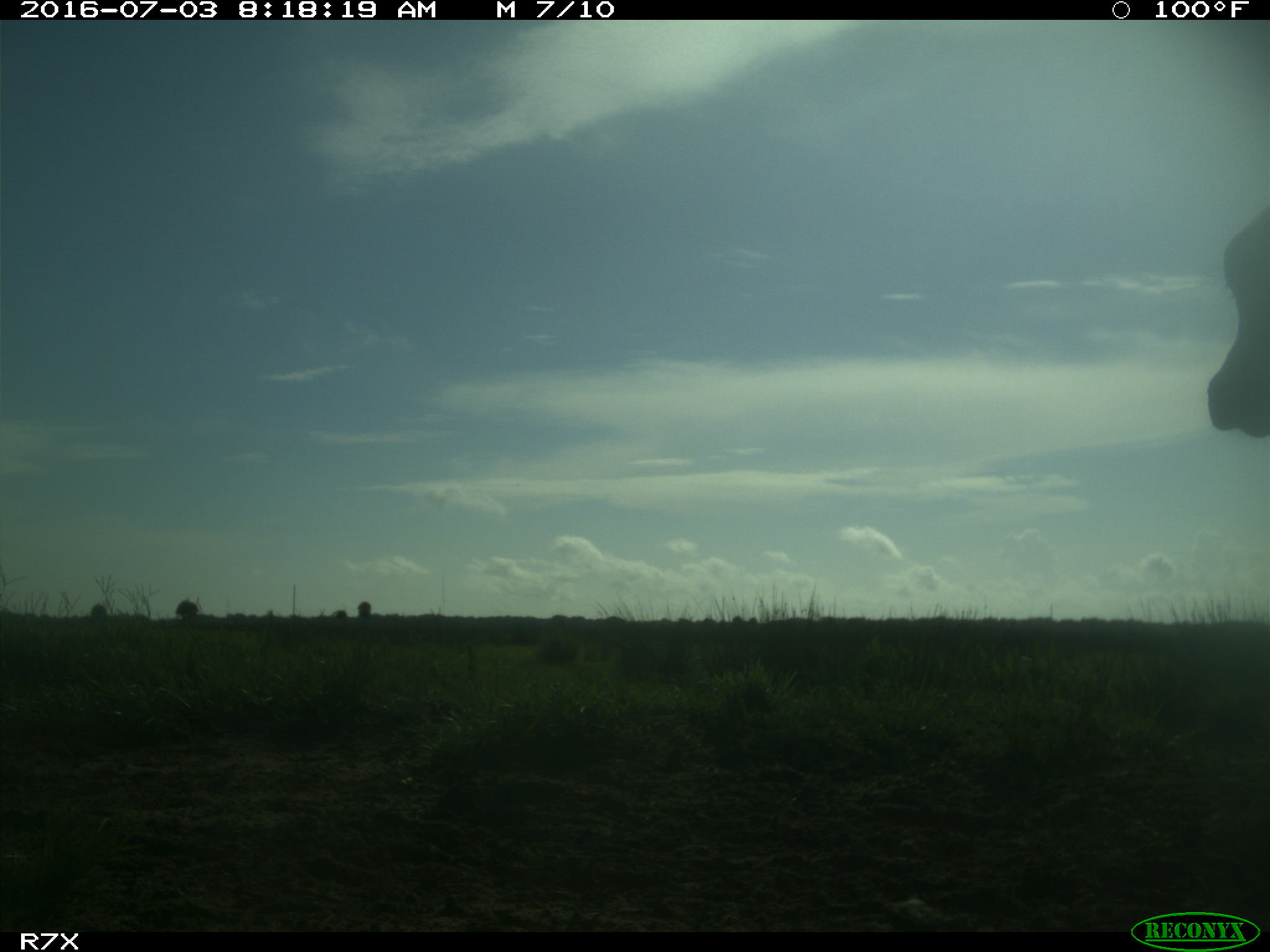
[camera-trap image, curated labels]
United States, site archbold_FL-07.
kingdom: Animalia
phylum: Chordata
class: Mammalia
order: Artiodactyla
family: Bovidae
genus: Bos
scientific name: Bos taurus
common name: domestic cow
Bos taurus (domestic cow).